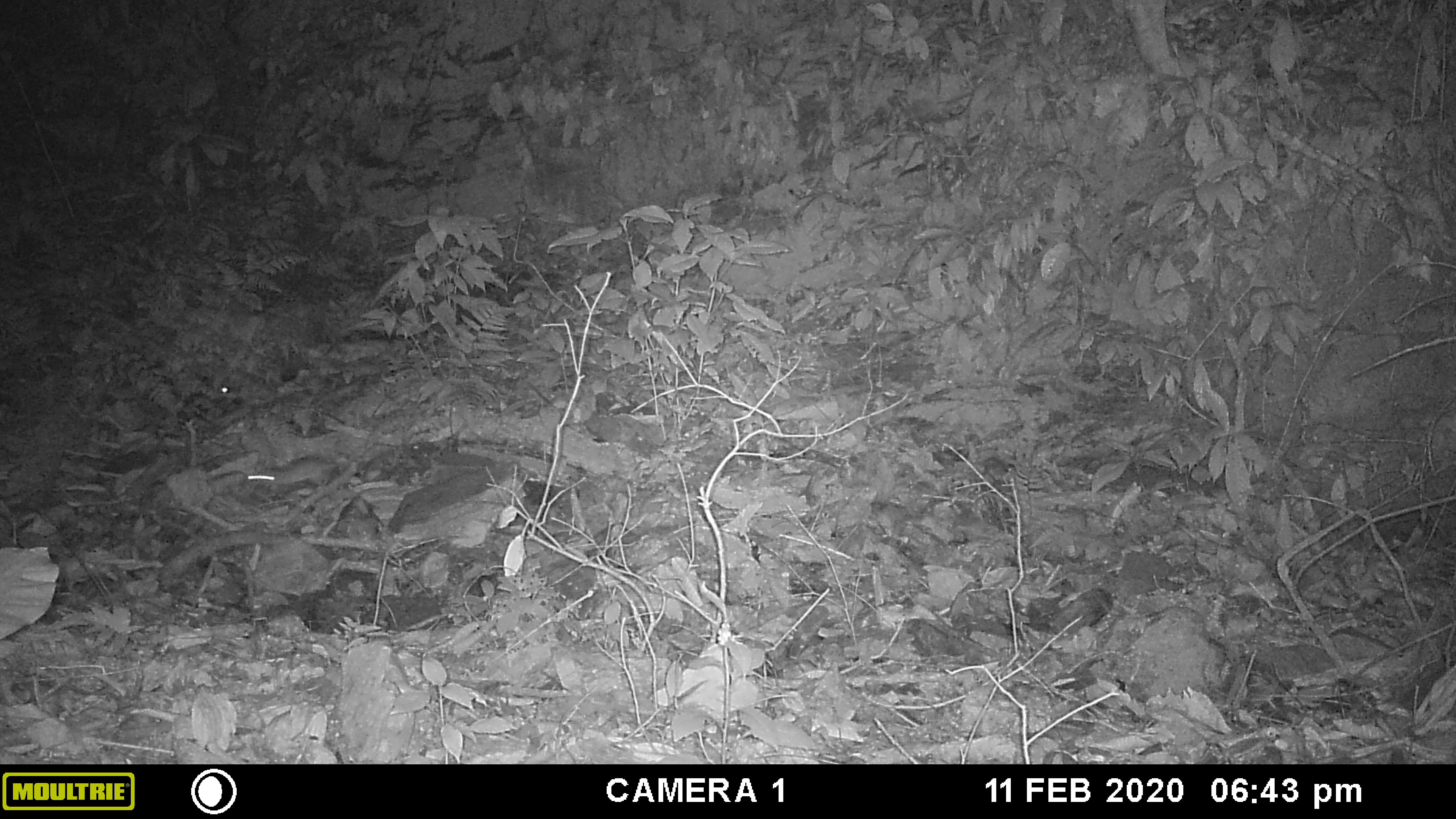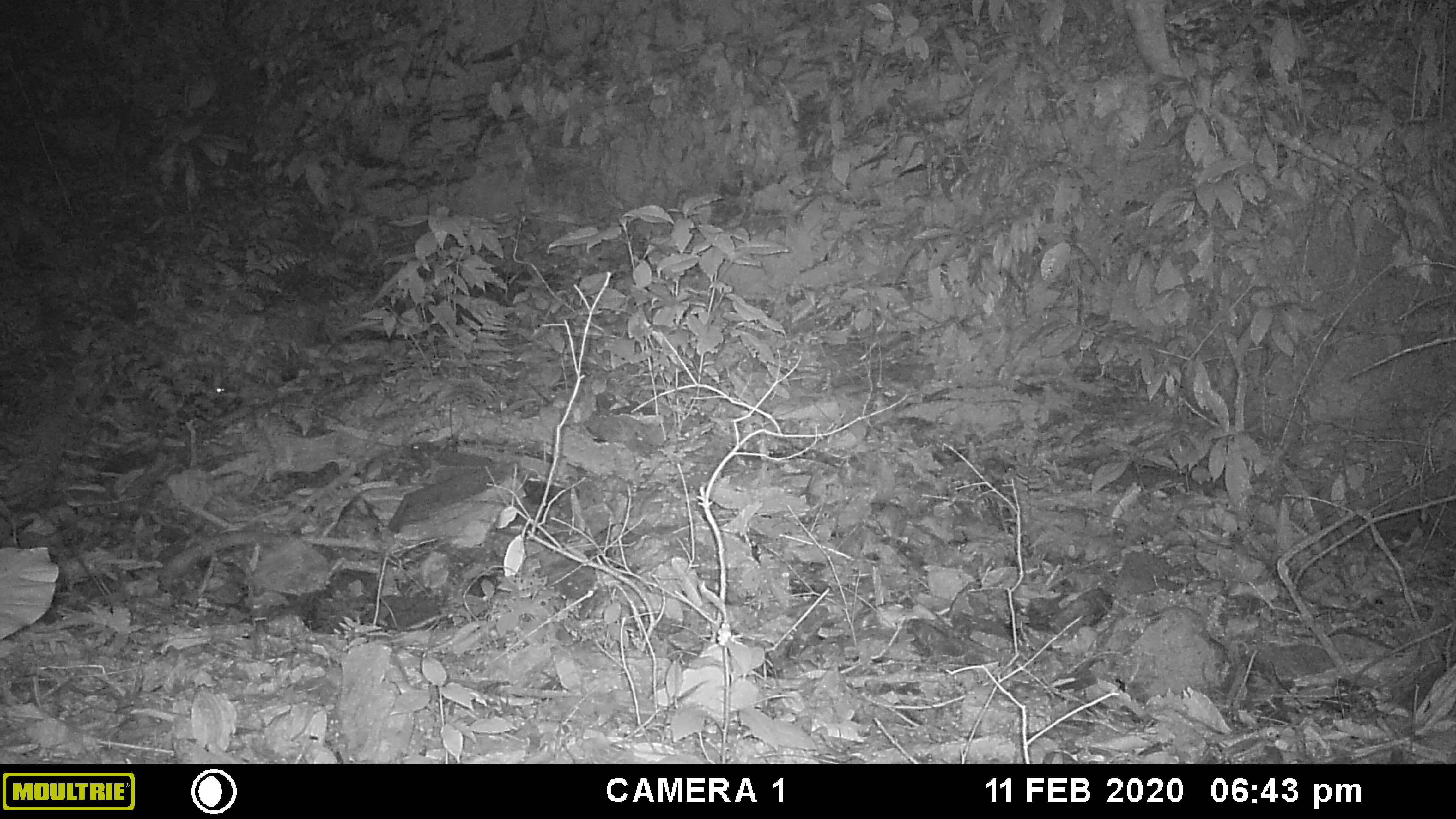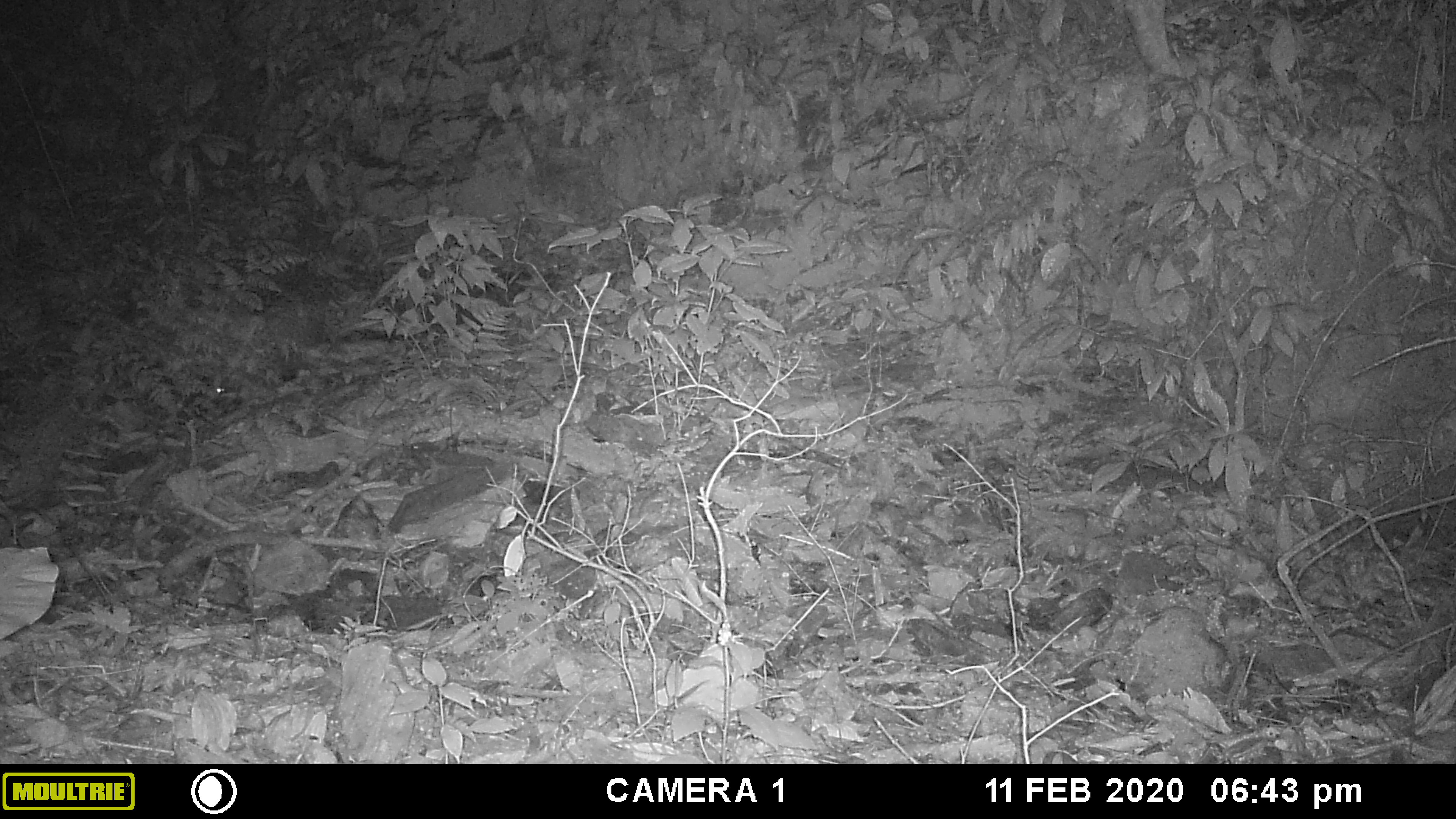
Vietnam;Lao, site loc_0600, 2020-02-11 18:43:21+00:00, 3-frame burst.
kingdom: Animalia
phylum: Chordata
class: Mammalia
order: Rodentia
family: Muridae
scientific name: Muridae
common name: old-world mice and rats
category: unidentified murid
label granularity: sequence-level